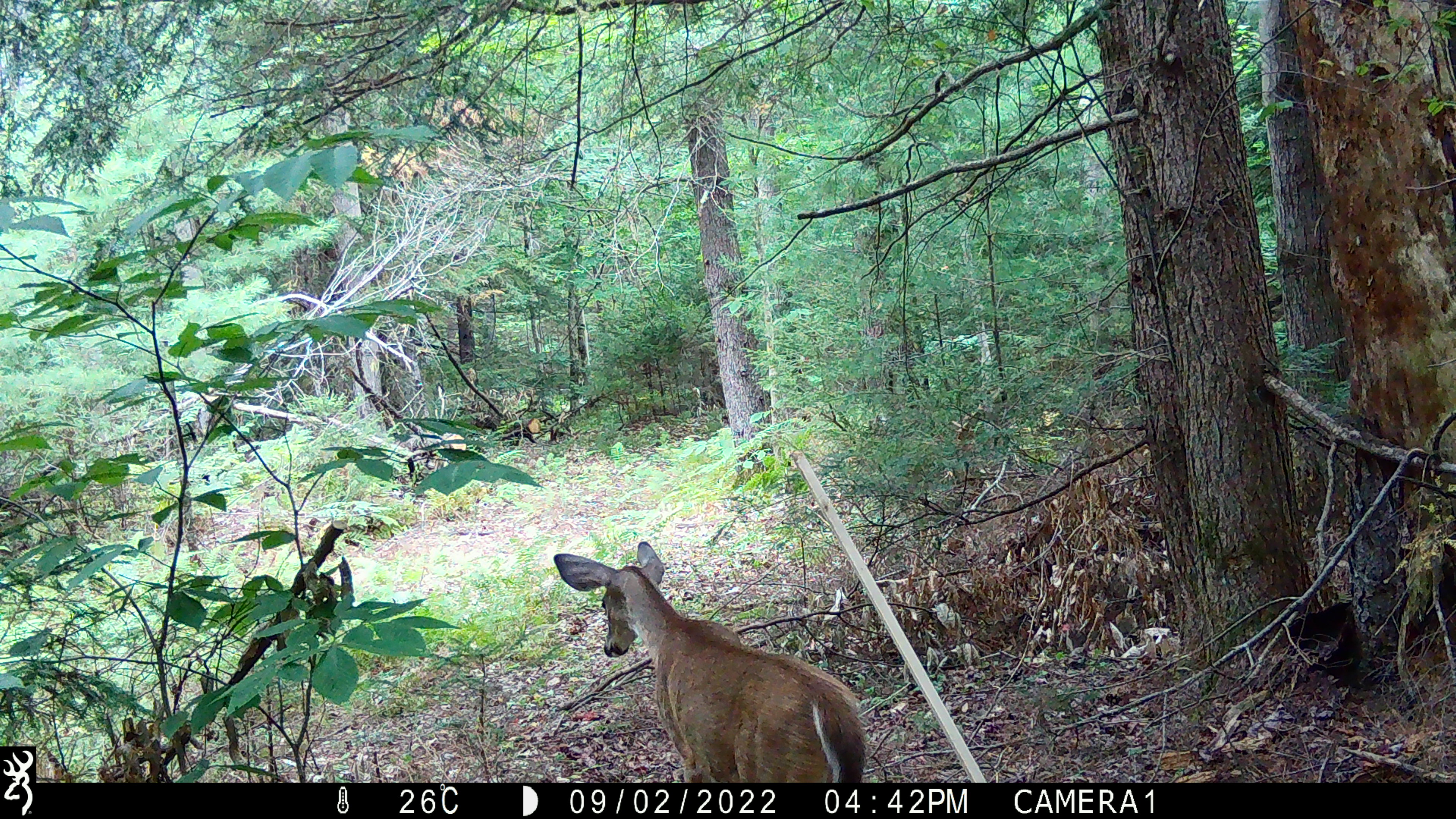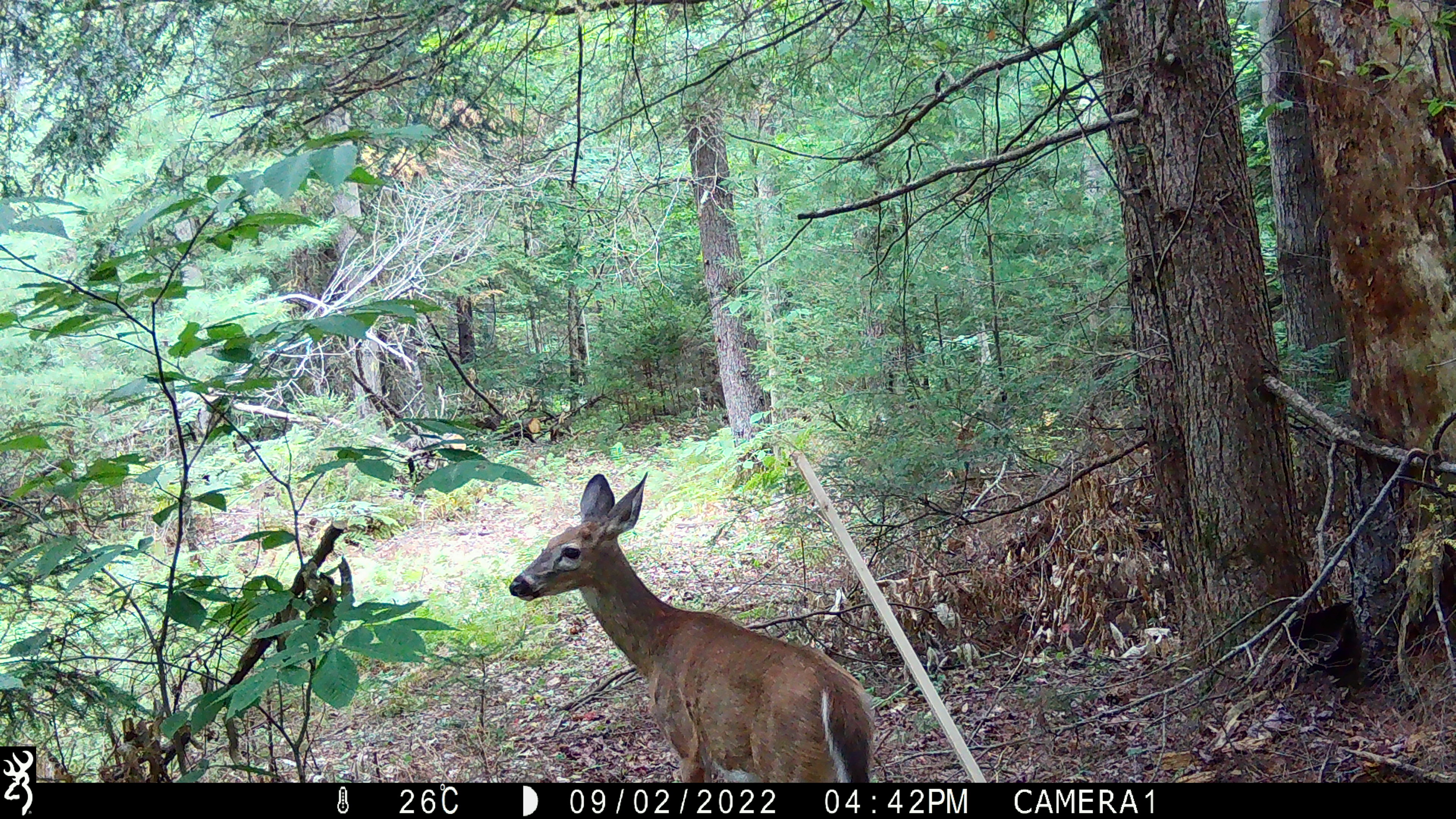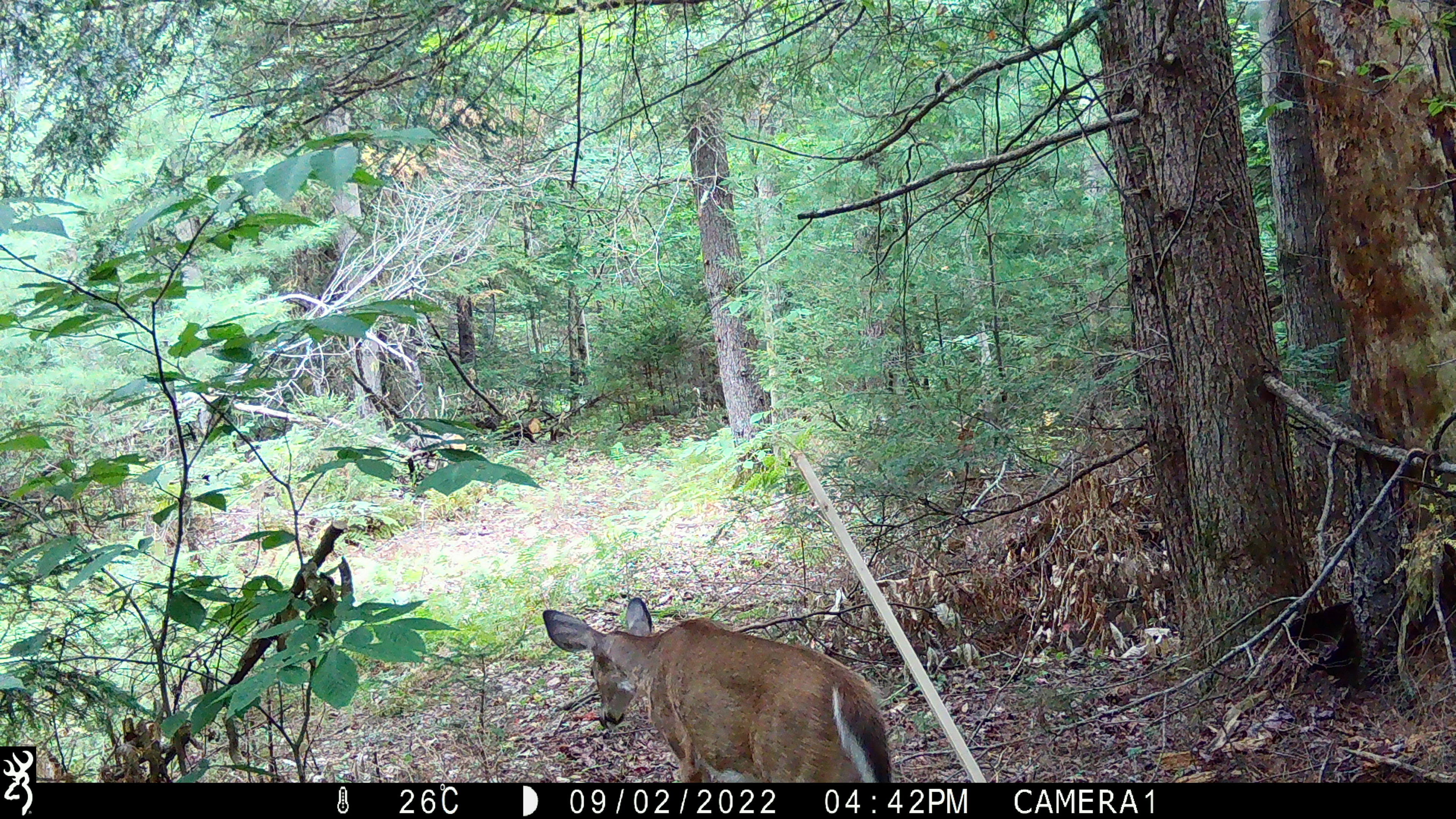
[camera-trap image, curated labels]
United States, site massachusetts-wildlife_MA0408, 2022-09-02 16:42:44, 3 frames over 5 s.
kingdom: Animalia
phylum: Chordata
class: Mammalia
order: Artiodactyla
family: Cervidae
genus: Odocoileus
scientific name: Odocoileus virginianus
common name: white-tailed deer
White-tailed deer (Odocoileus virginianus).